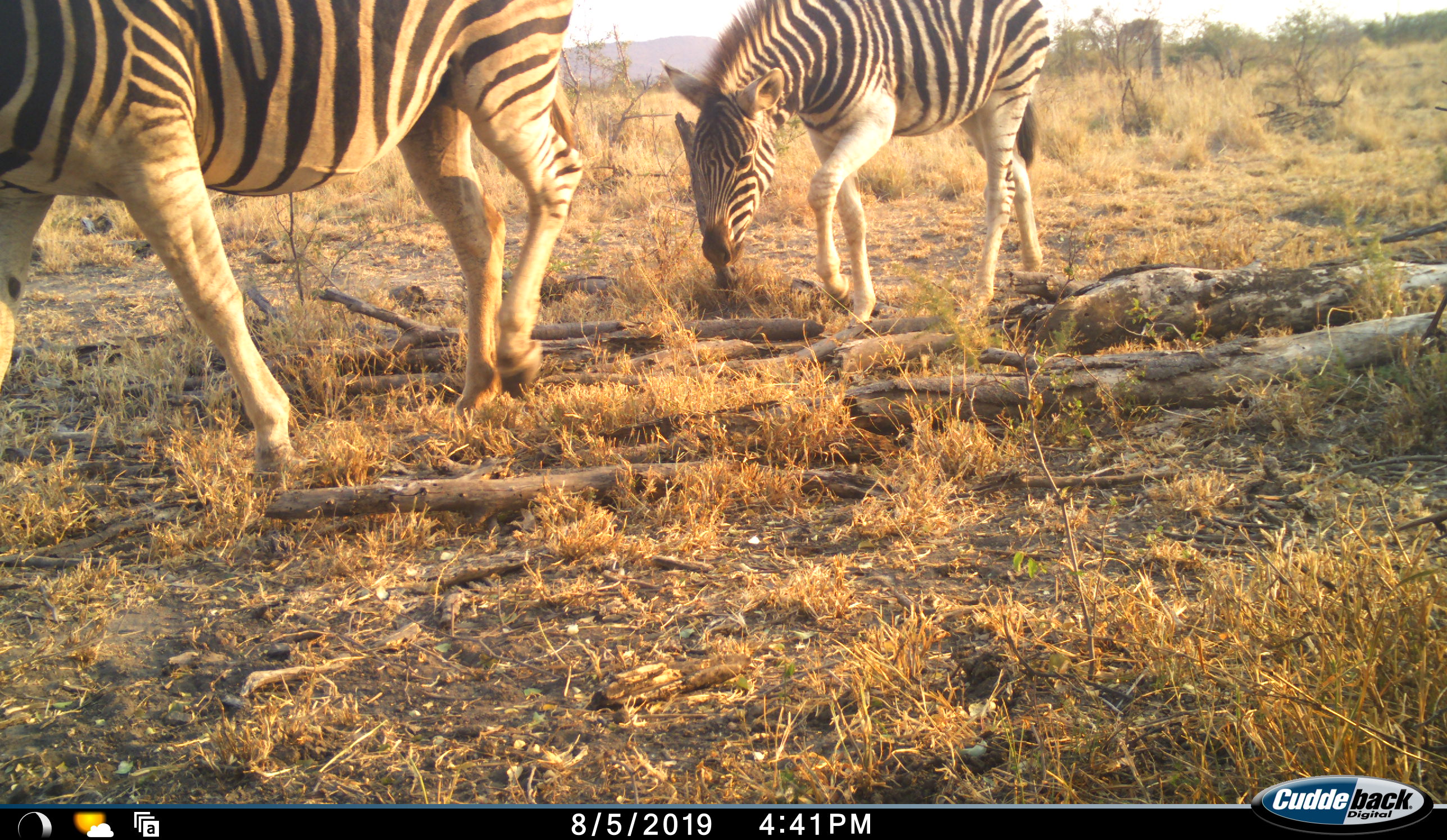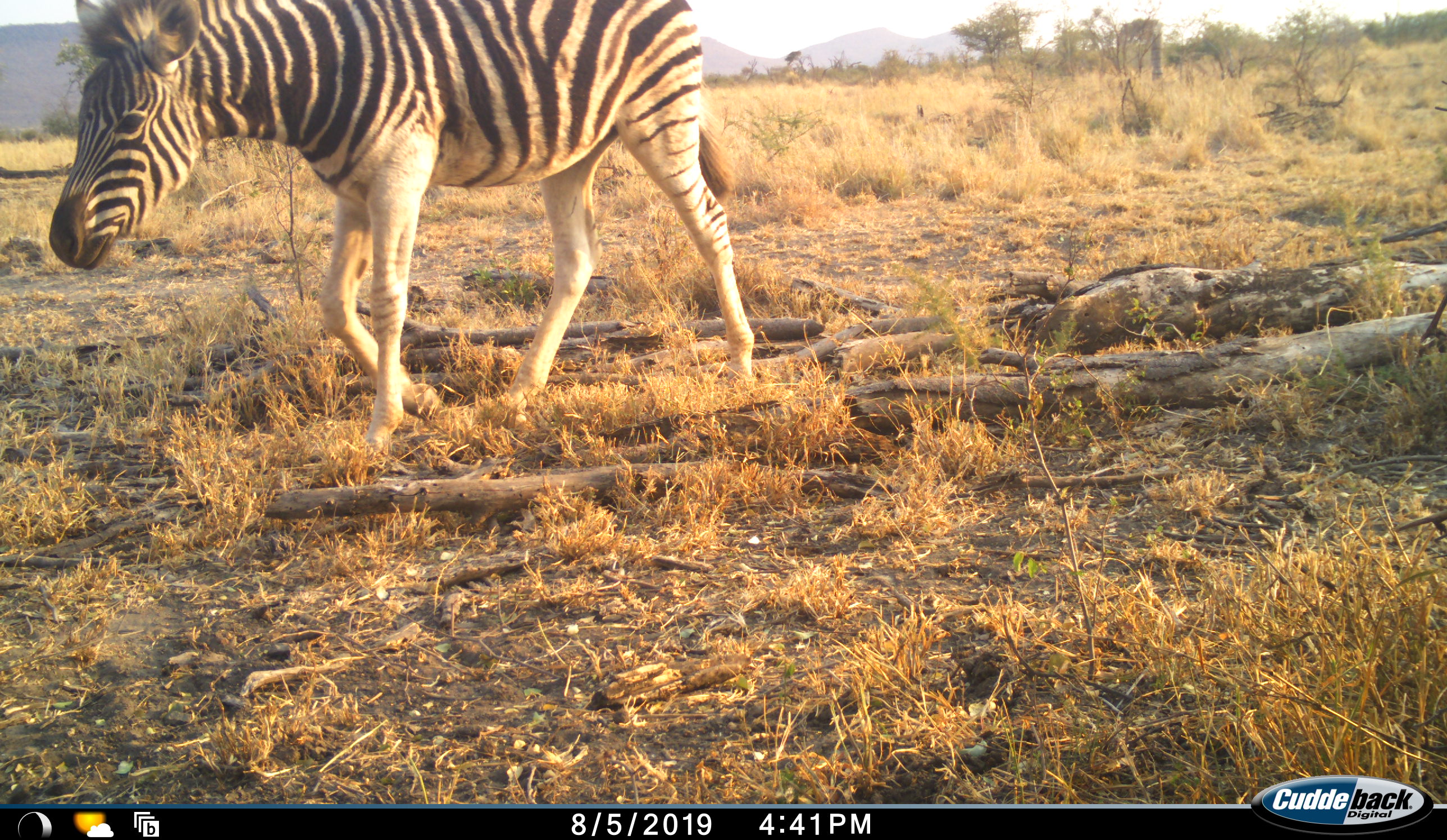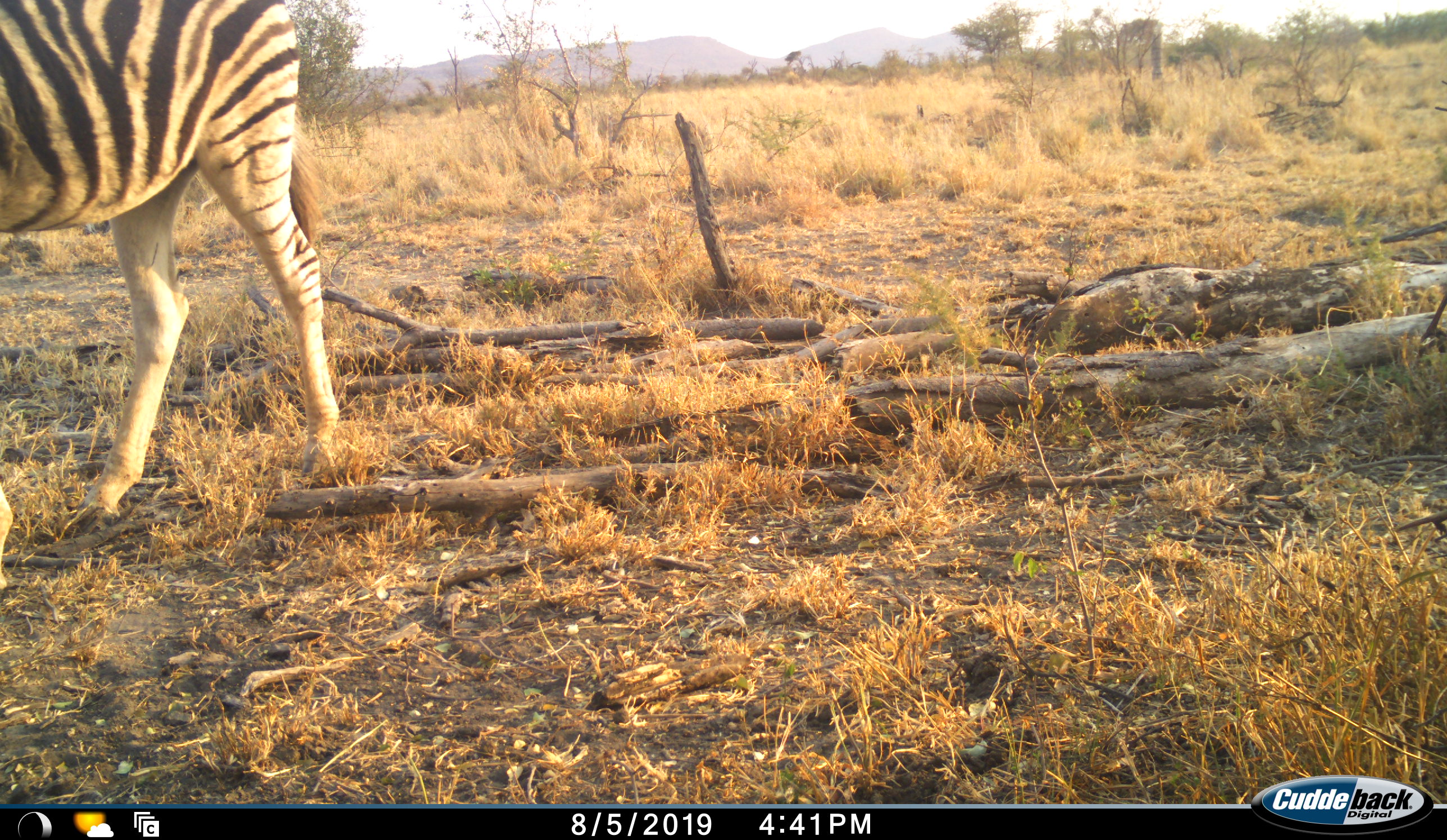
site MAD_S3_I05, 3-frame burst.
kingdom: Animalia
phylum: Chordata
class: Mammalia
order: Perissodactyla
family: Equidae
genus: Equus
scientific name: Equus quagga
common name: plains zebra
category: zebraplains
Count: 2.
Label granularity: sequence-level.